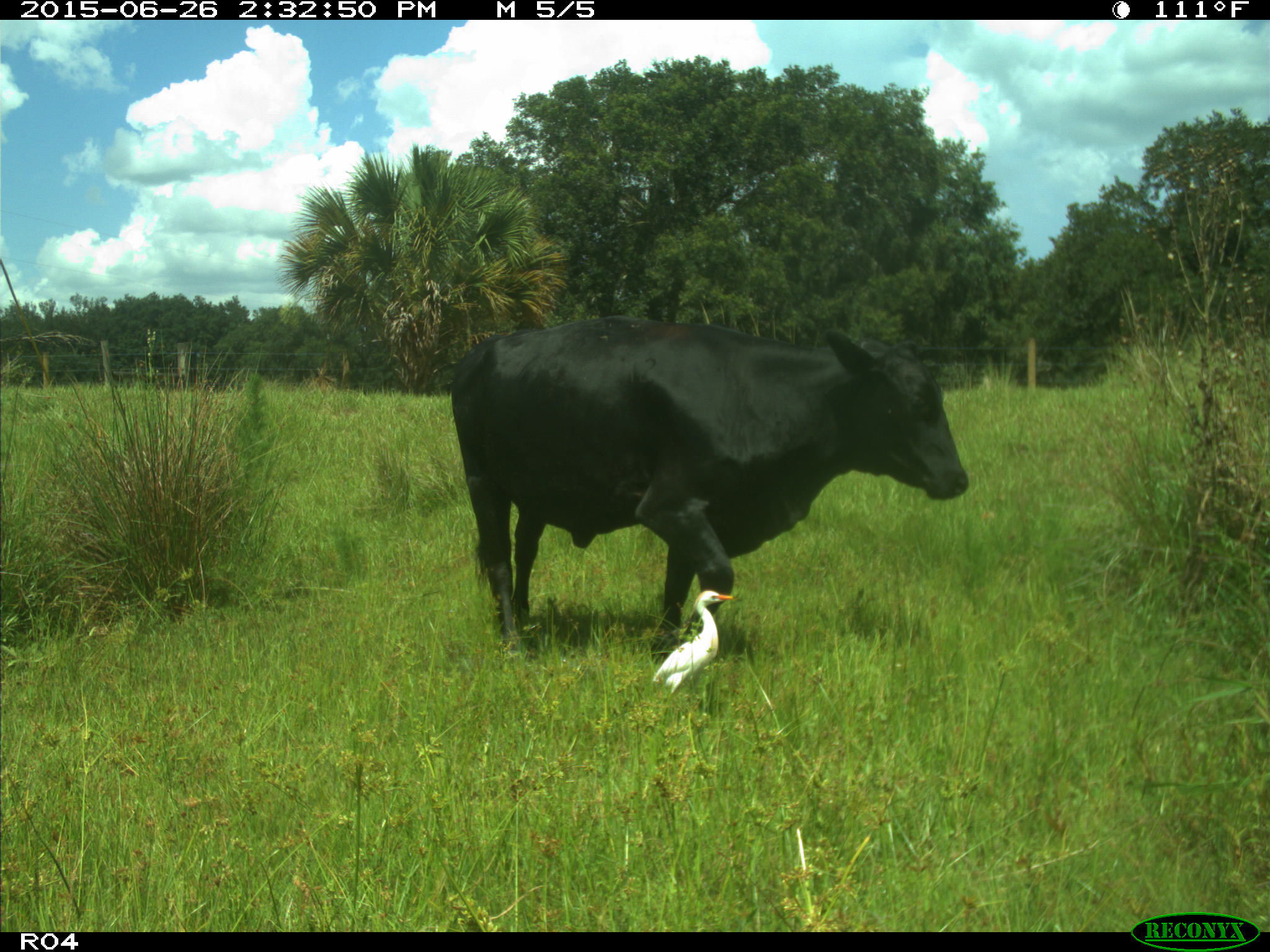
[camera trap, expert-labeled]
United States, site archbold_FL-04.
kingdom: Animalia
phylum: Chordata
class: Mammalia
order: Artiodactyla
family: Bovidae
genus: Bos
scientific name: Bos taurus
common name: domestic cow